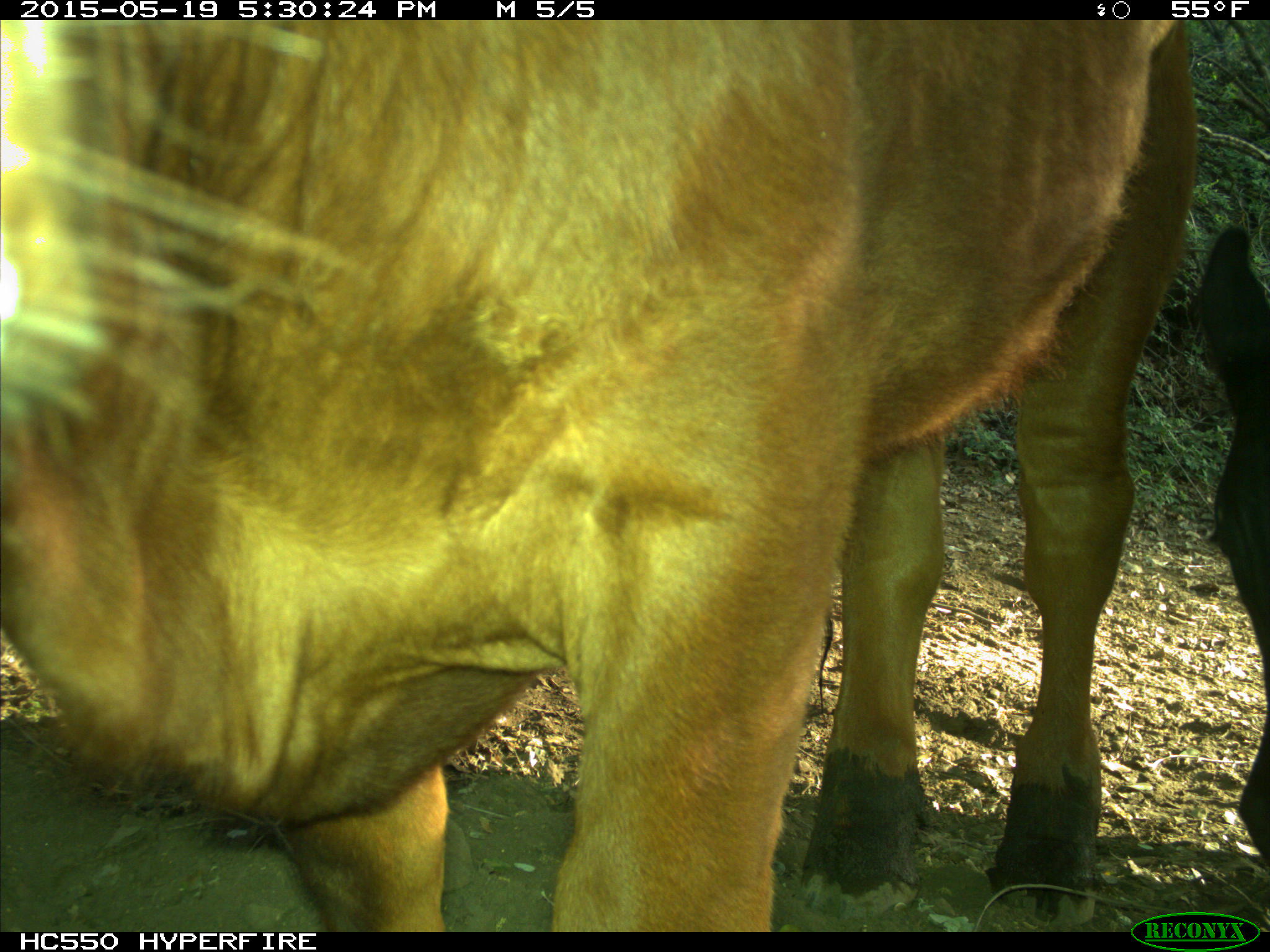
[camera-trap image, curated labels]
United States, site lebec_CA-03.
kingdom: Animalia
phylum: Chordata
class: Mammalia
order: Artiodactyla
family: Bovidae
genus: Bos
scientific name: Bos taurus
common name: domestic cow